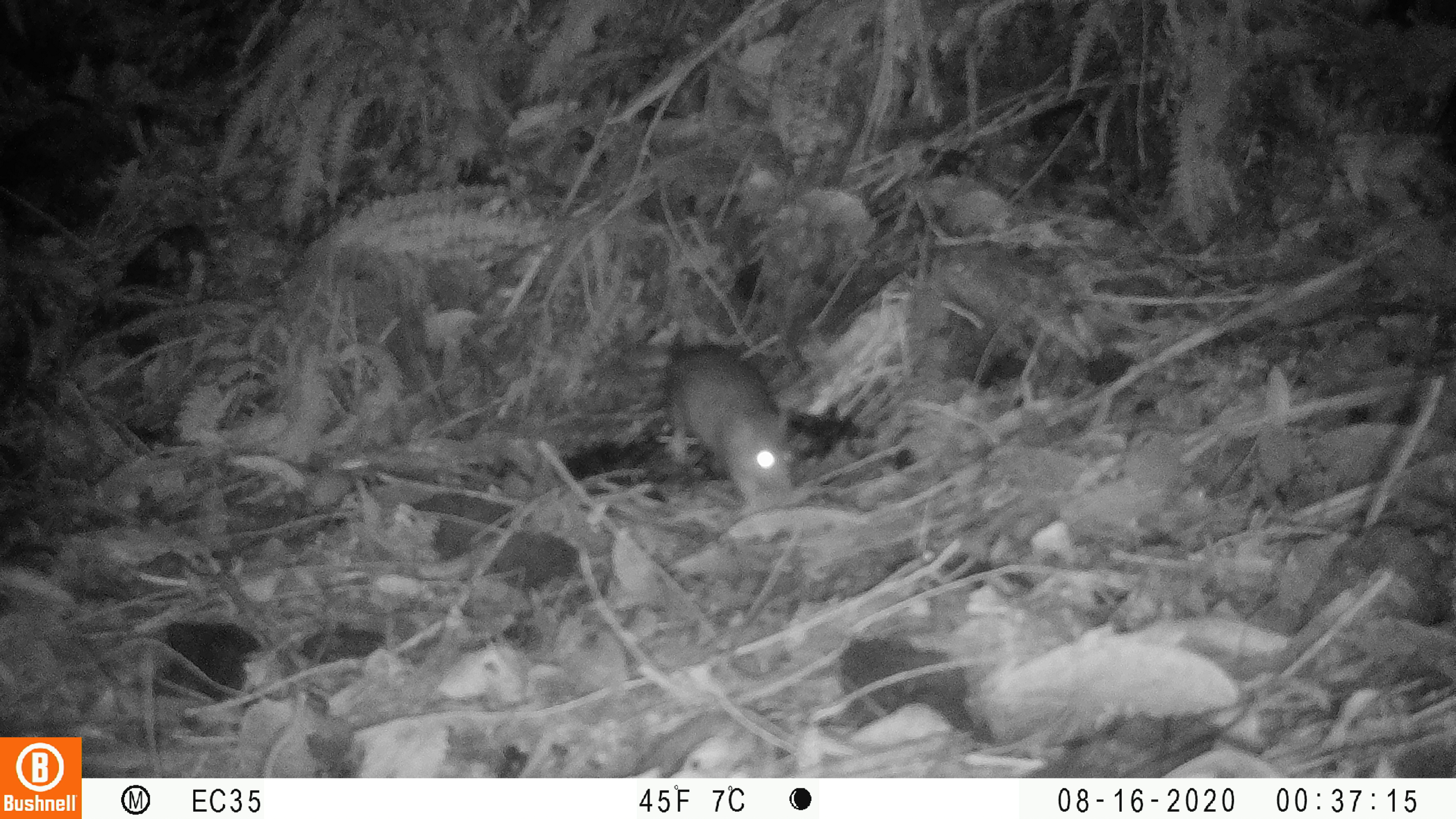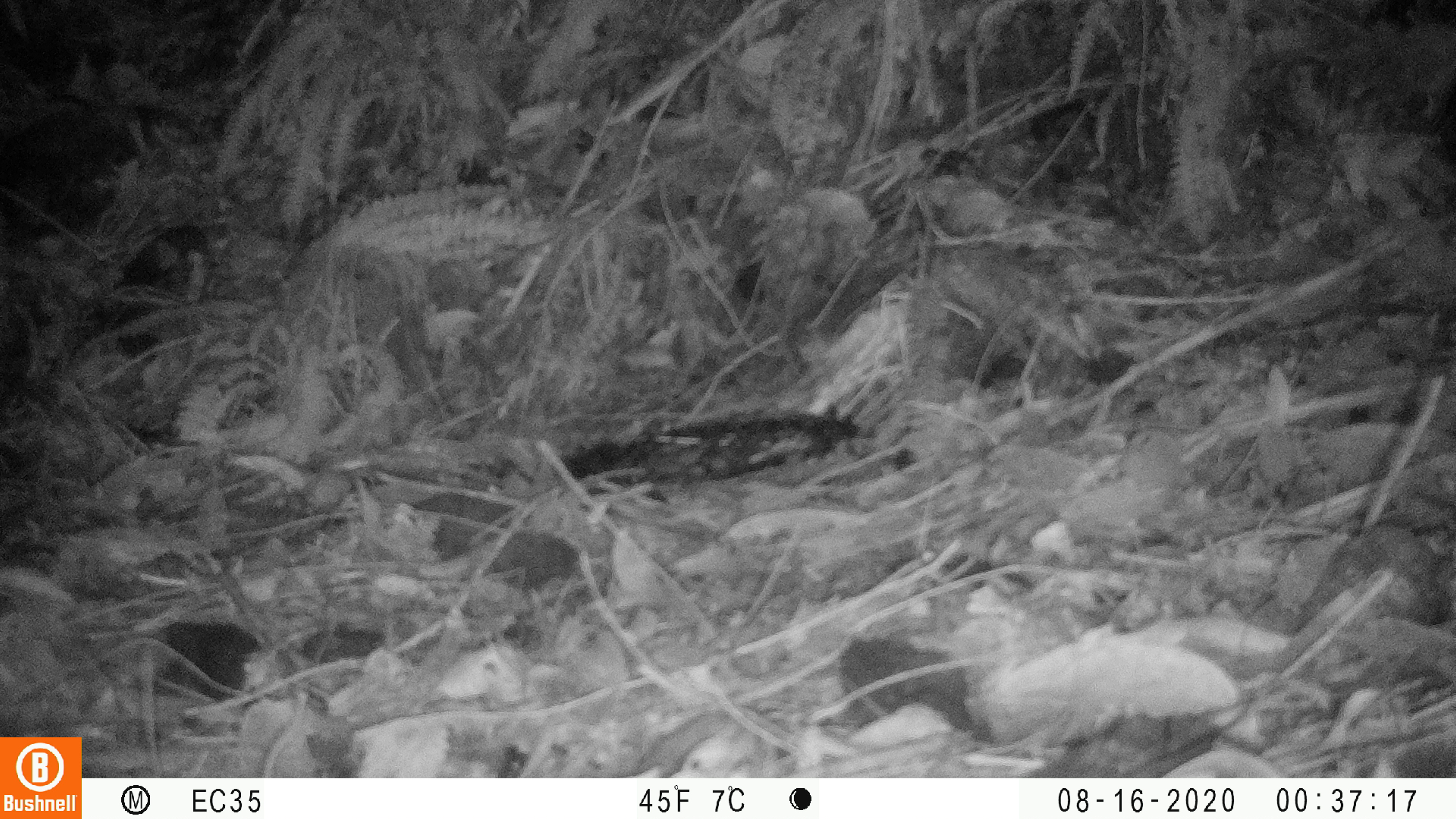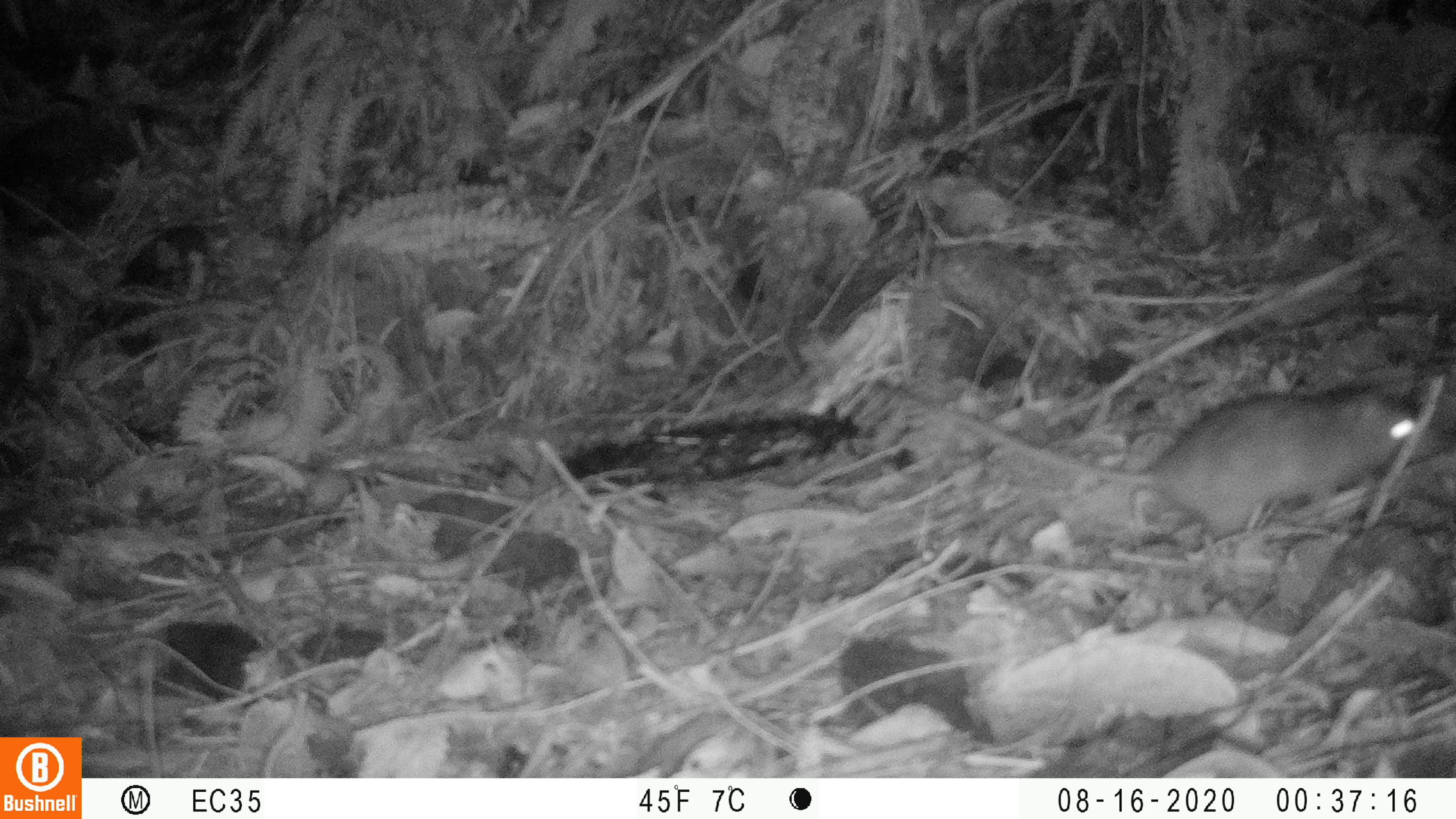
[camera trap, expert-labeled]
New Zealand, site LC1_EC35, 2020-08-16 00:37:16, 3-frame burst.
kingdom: Animalia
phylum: Chordata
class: Mammalia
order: Rodentia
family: Muridae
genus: Rattus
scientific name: Rattus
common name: rat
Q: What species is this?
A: Rat (Rattus).